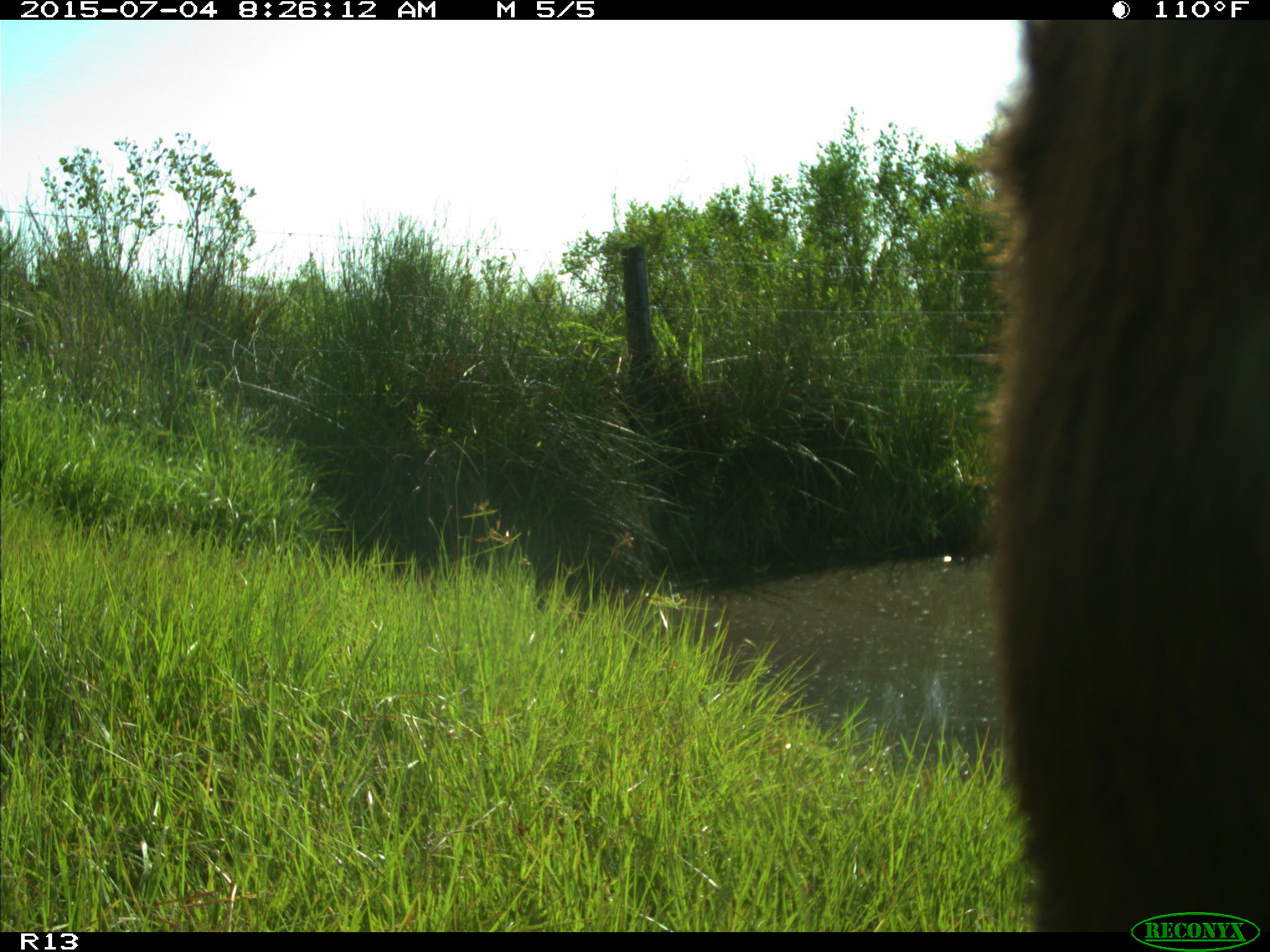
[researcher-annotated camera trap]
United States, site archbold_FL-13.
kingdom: Animalia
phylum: Chordata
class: Mammalia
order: Artiodactyla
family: Bovidae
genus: Bos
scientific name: Bos taurus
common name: domestic cow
Bos taurus (domestic cow).